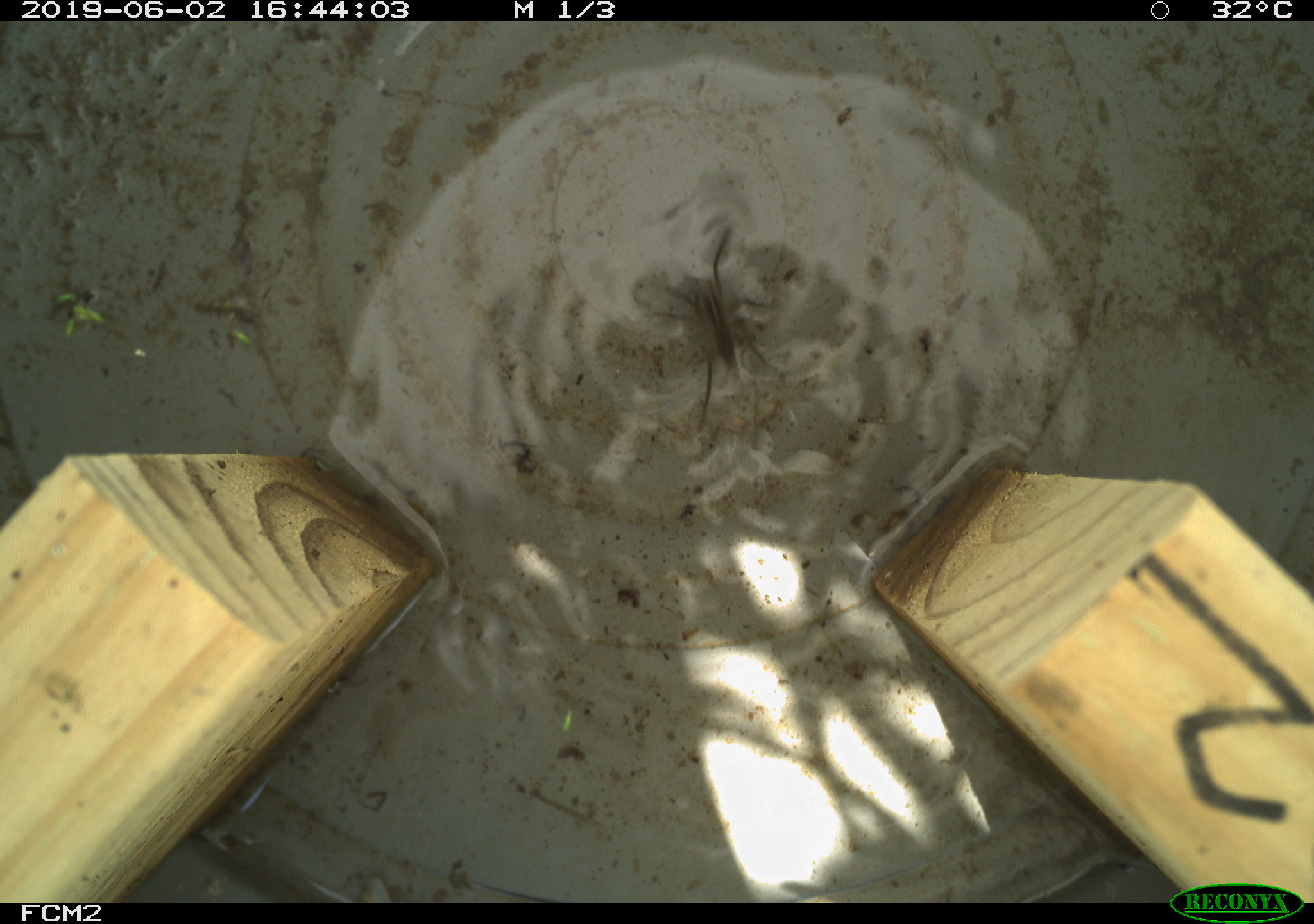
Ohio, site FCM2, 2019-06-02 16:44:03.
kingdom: Animalia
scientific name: Animalia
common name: animal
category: invertebrate